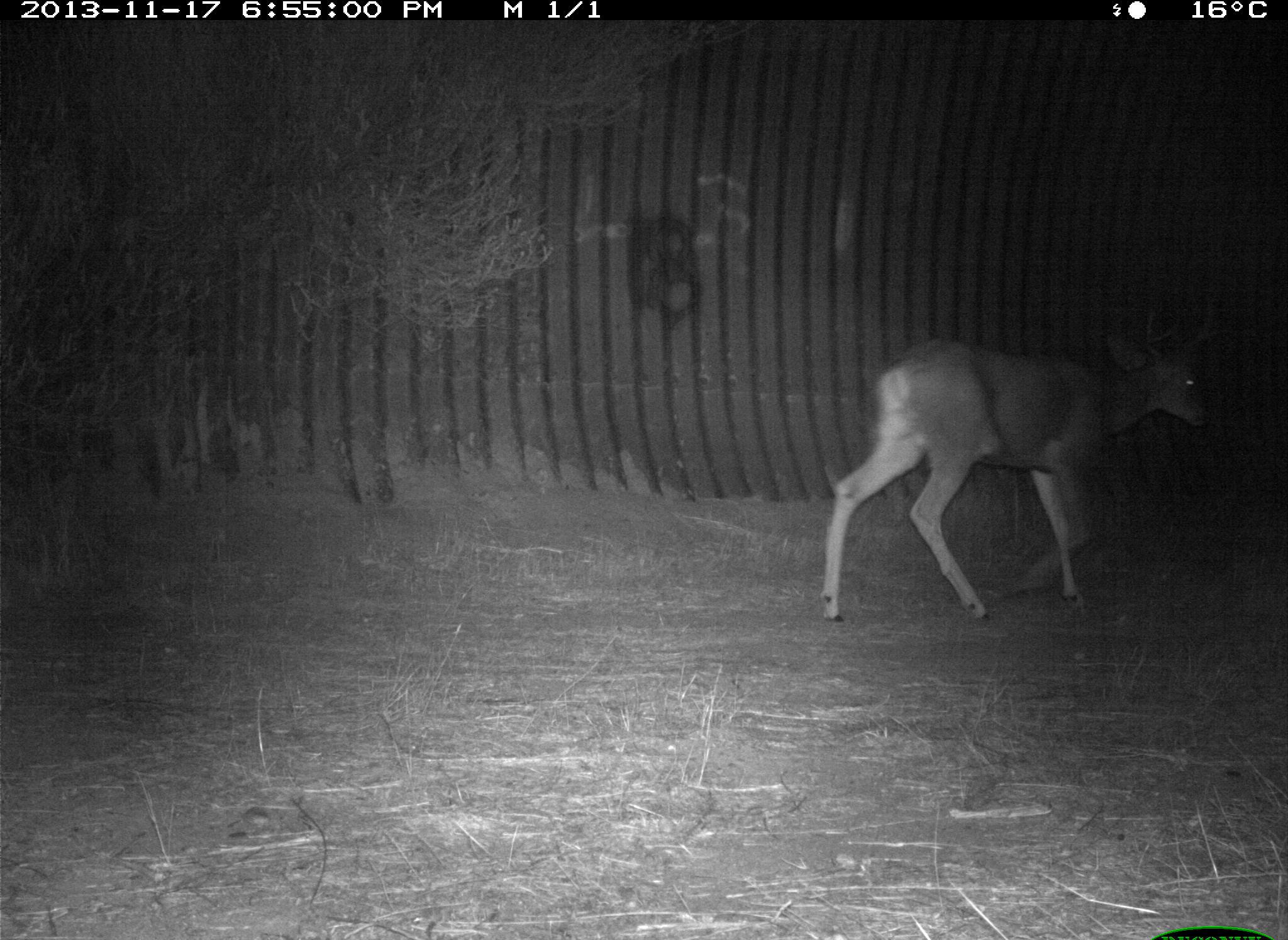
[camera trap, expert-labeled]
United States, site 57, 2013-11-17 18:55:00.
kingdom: Animalia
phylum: Chordata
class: Mammalia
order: Artiodactyla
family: Cervidae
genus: Odocoileus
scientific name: Odocoileus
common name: deer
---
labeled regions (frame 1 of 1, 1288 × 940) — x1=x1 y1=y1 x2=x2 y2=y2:
deer: x1=817 y1=287 x2=1213 y2=629